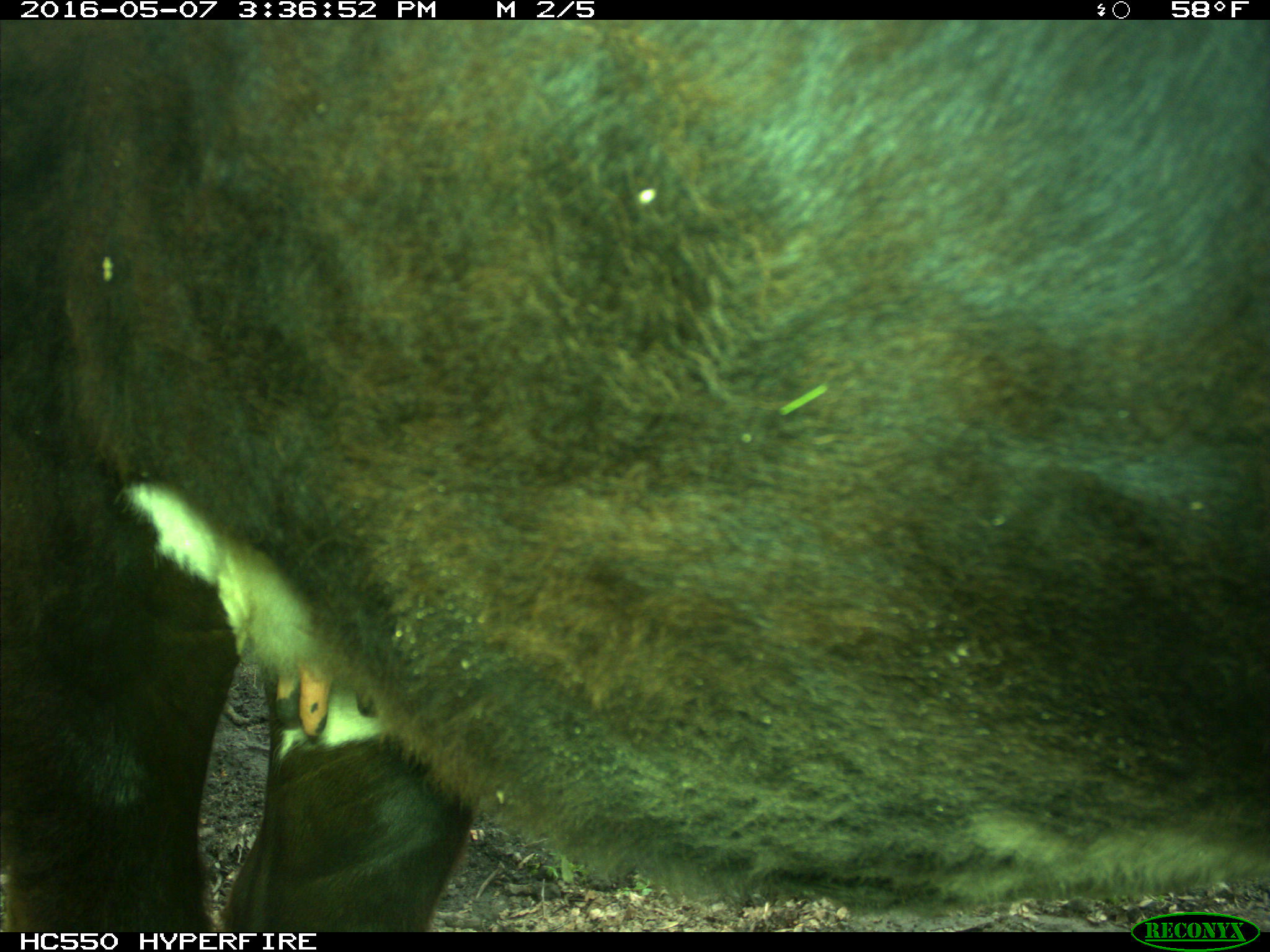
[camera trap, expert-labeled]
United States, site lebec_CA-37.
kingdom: Animalia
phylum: Chordata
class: Mammalia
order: Artiodactyla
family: Bovidae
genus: Bos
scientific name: Bos taurus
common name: domestic cow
Bos taurus (domestic cow).